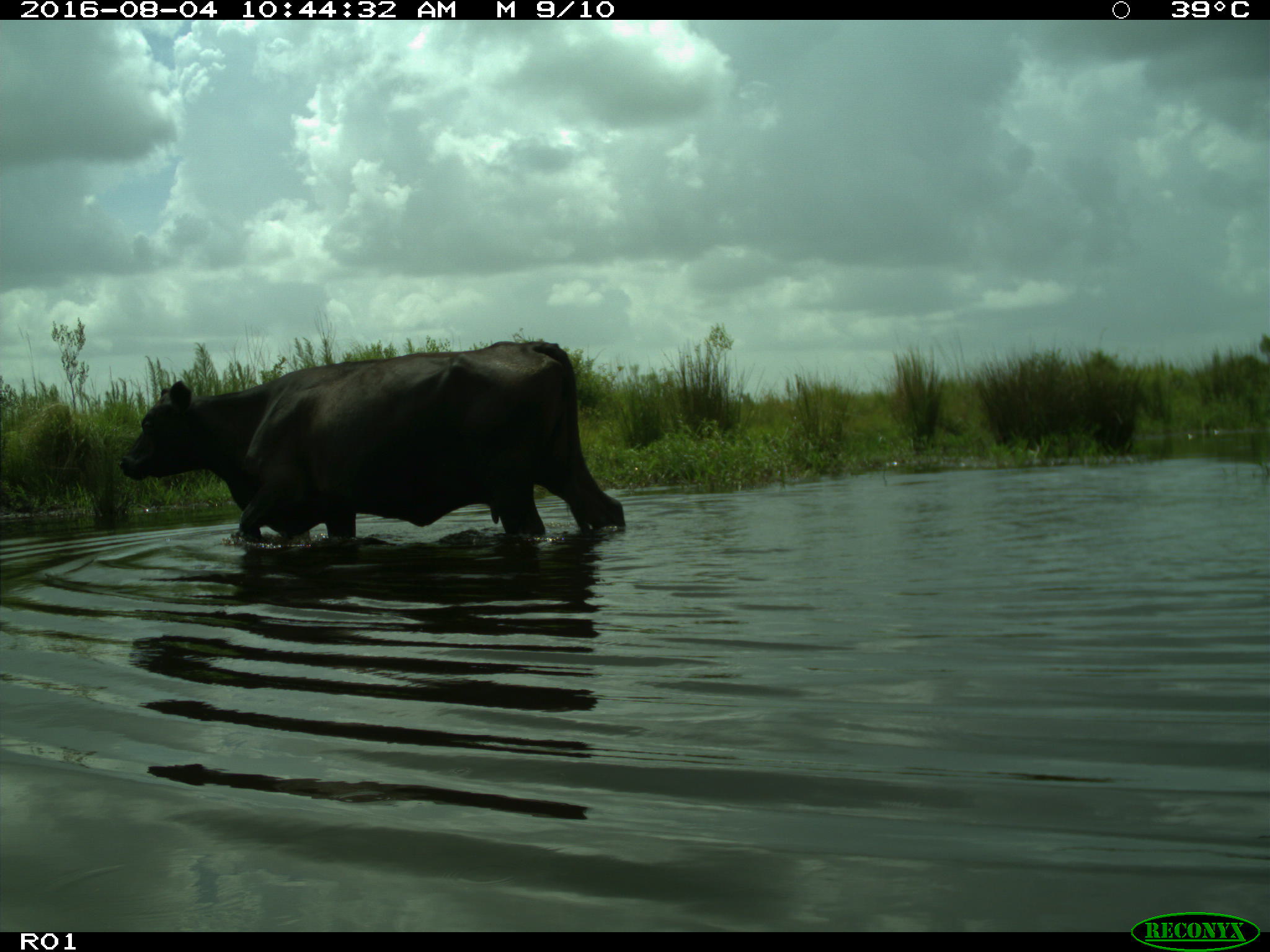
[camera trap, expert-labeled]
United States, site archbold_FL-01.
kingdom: Animalia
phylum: Chordata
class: Mammalia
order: Artiodactyla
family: Bovidae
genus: Bos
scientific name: Bos taurus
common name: domestic cow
Bos taurus (domestic cow).